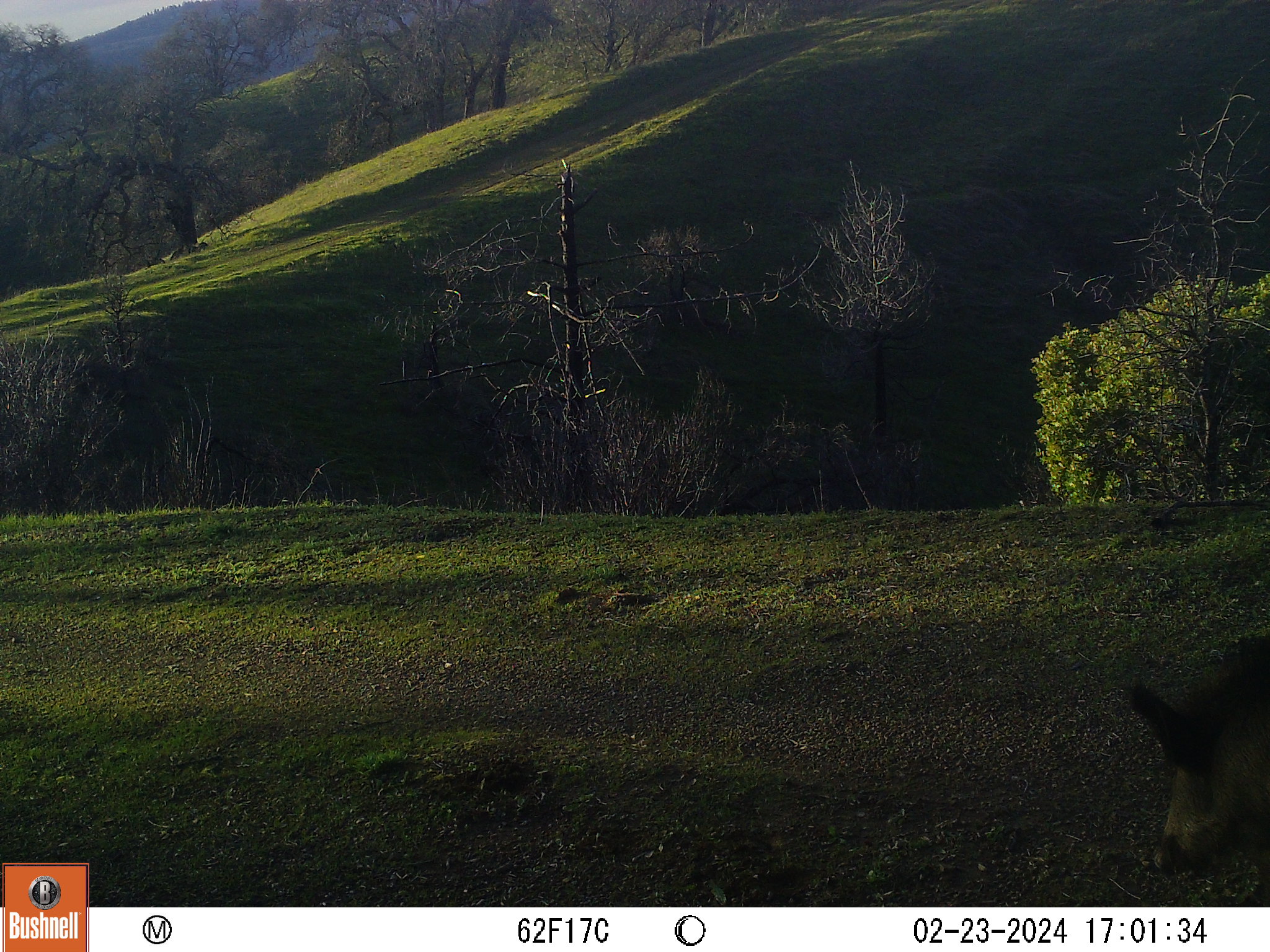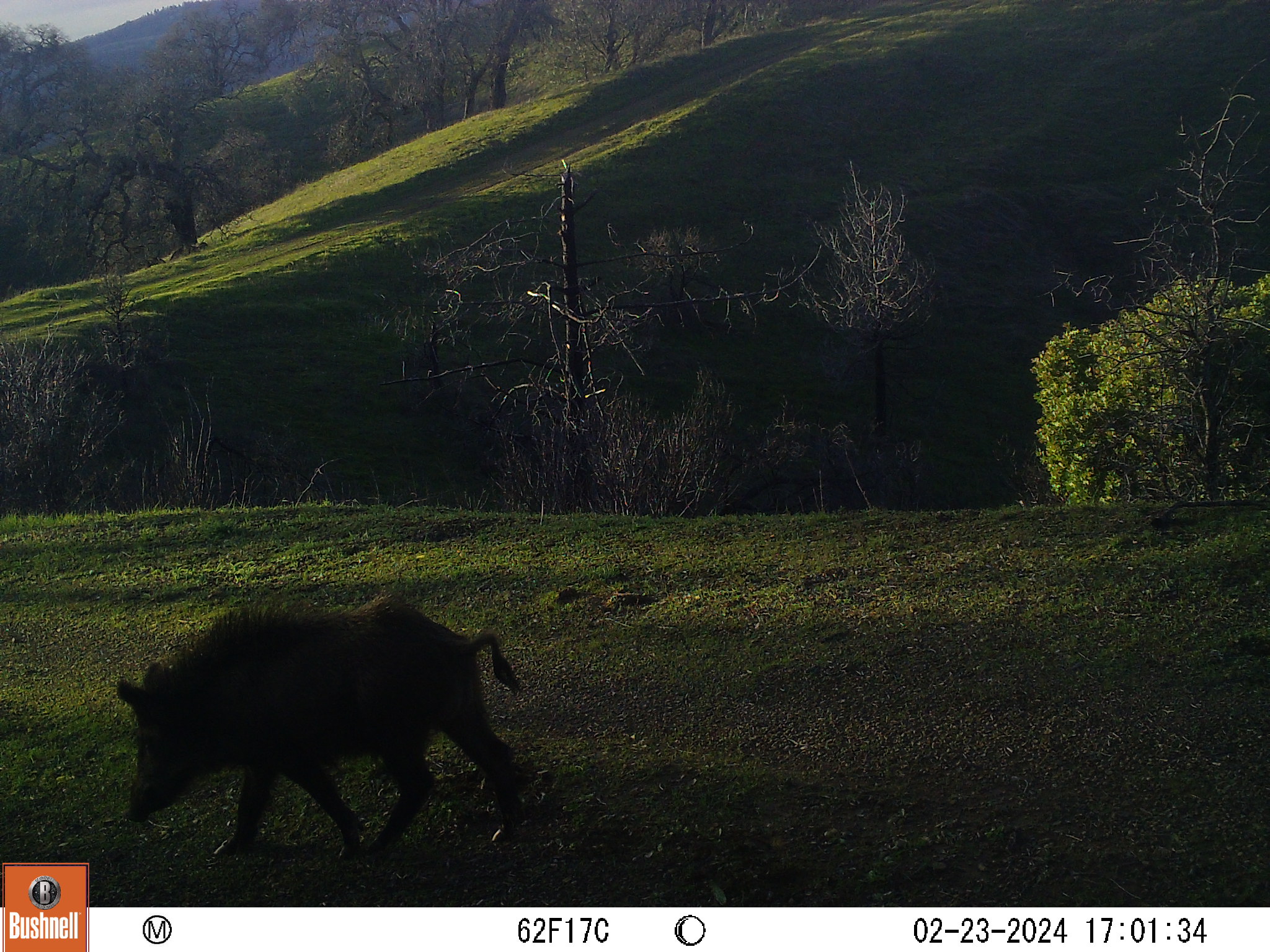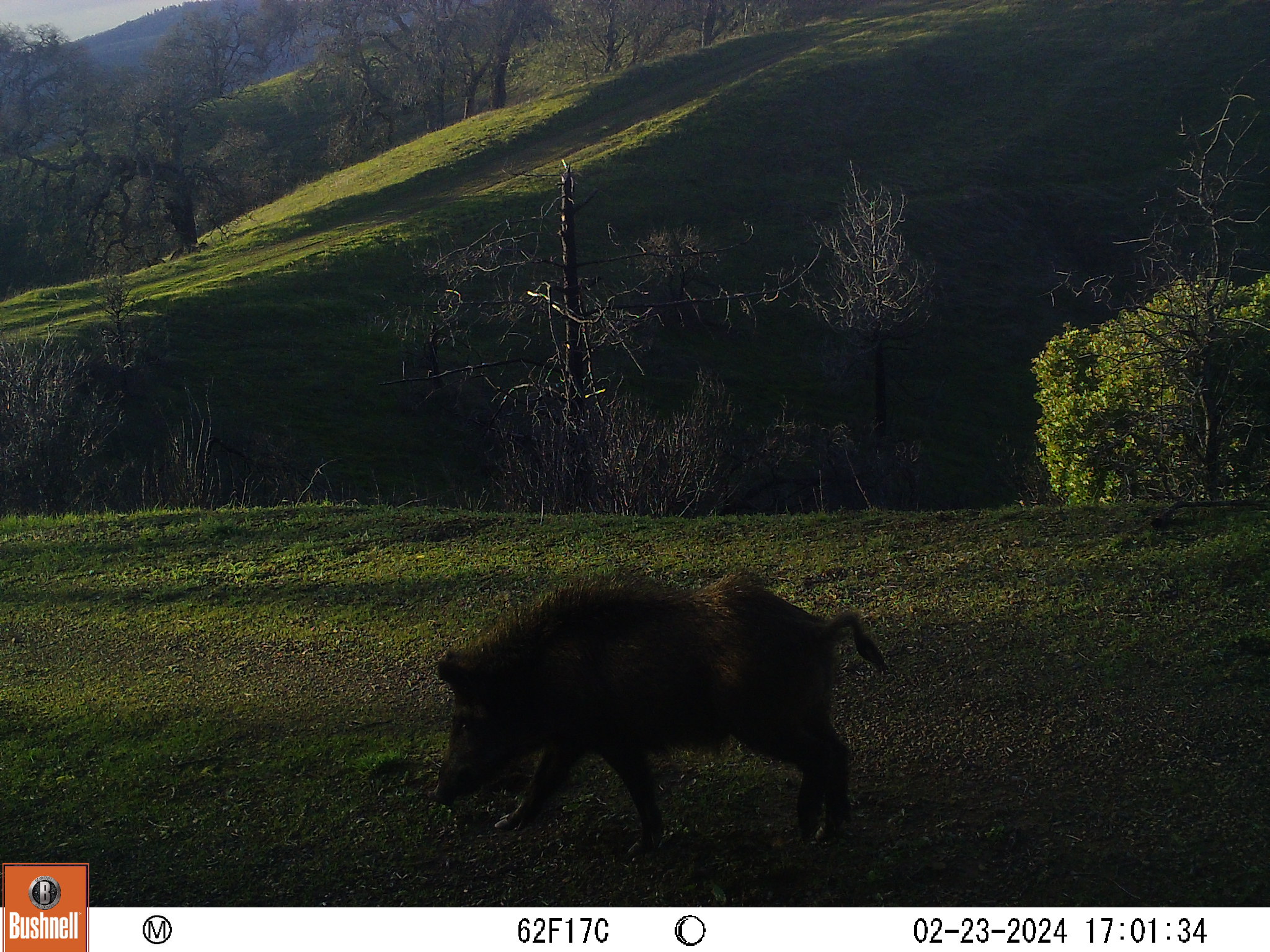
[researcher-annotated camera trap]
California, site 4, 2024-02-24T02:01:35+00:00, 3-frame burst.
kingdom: Animalia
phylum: Chordata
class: Mammalia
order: Artiodactyla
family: Suidae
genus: Sus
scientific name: Sus scrofa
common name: wild boar